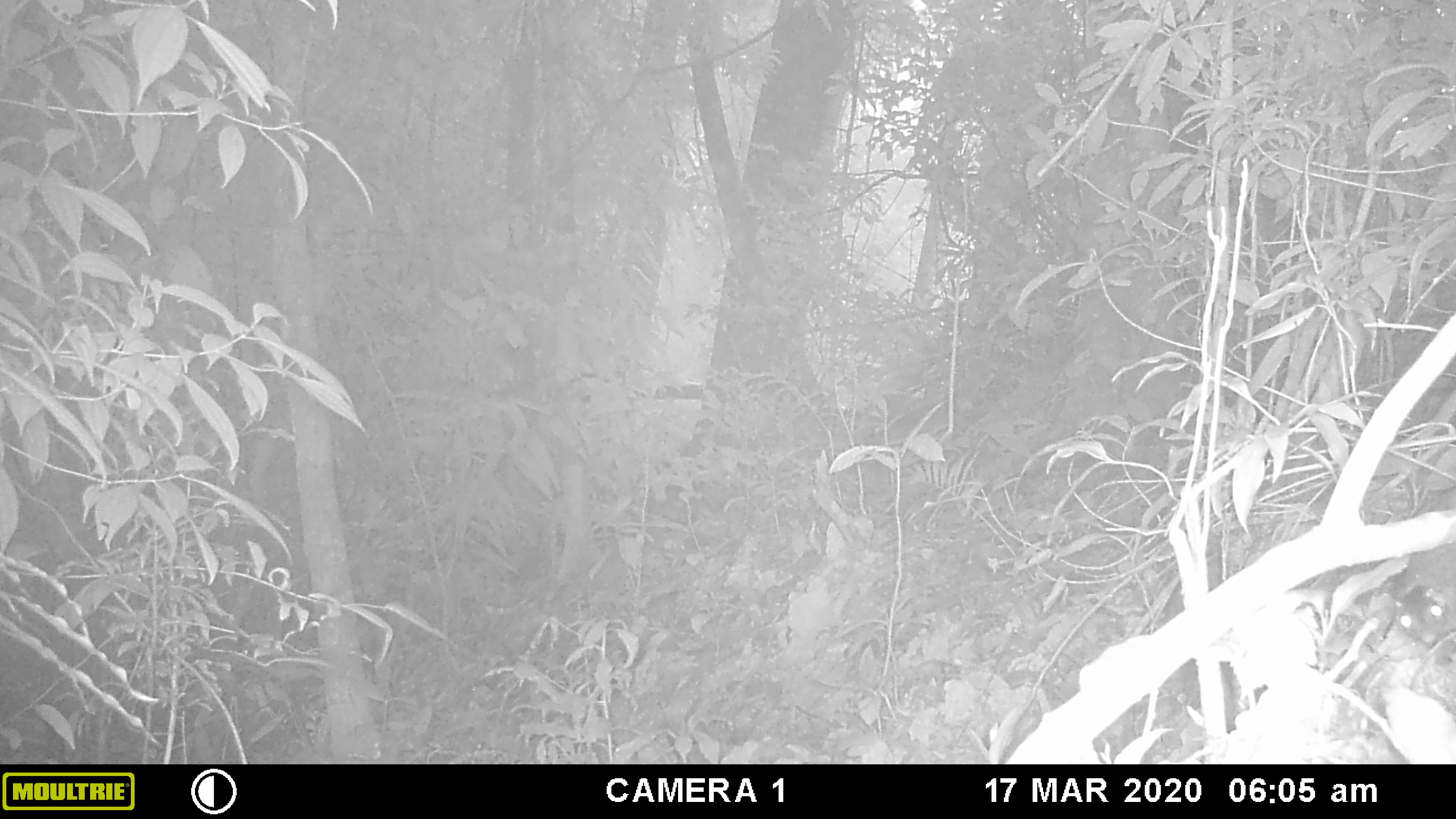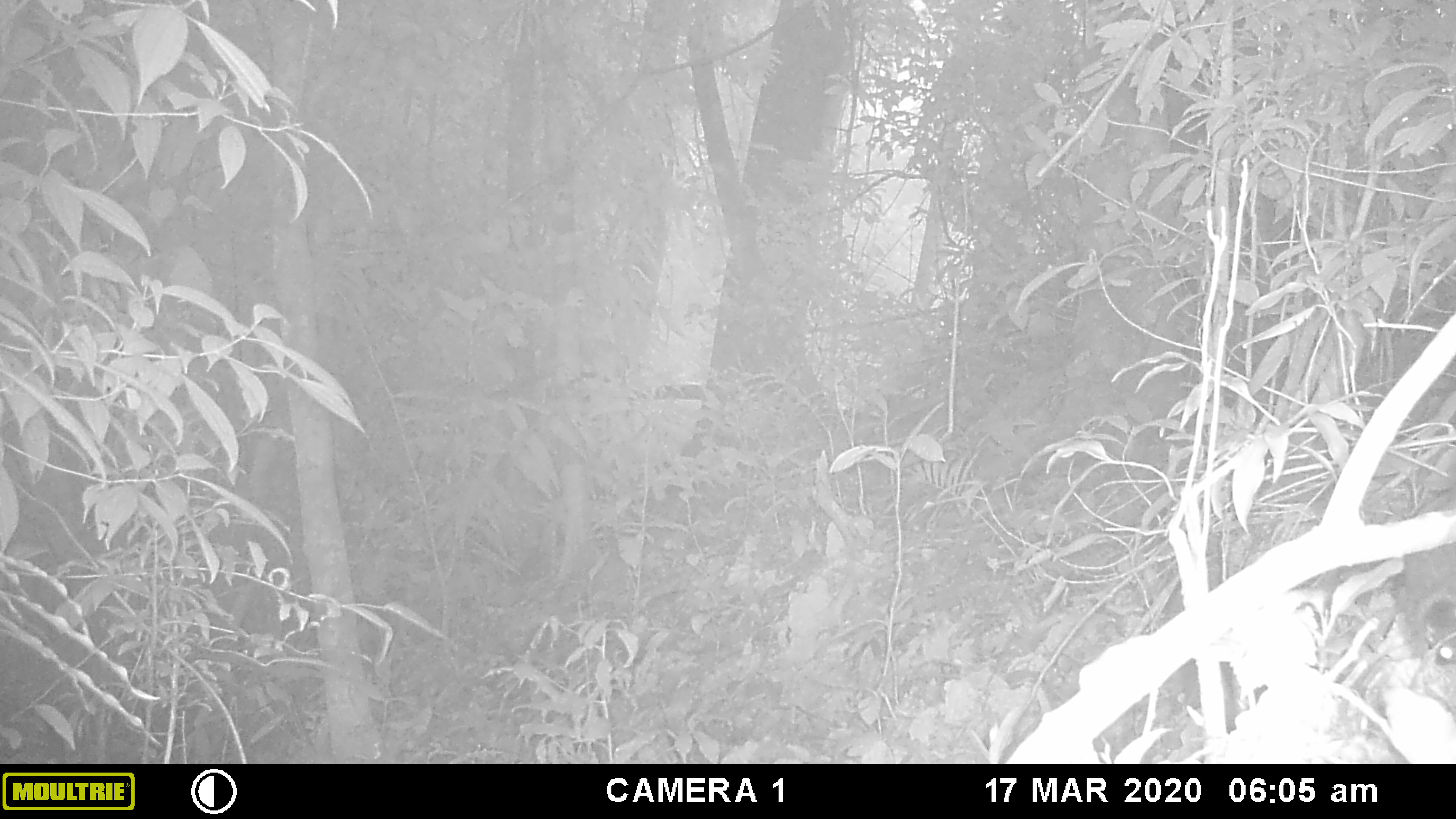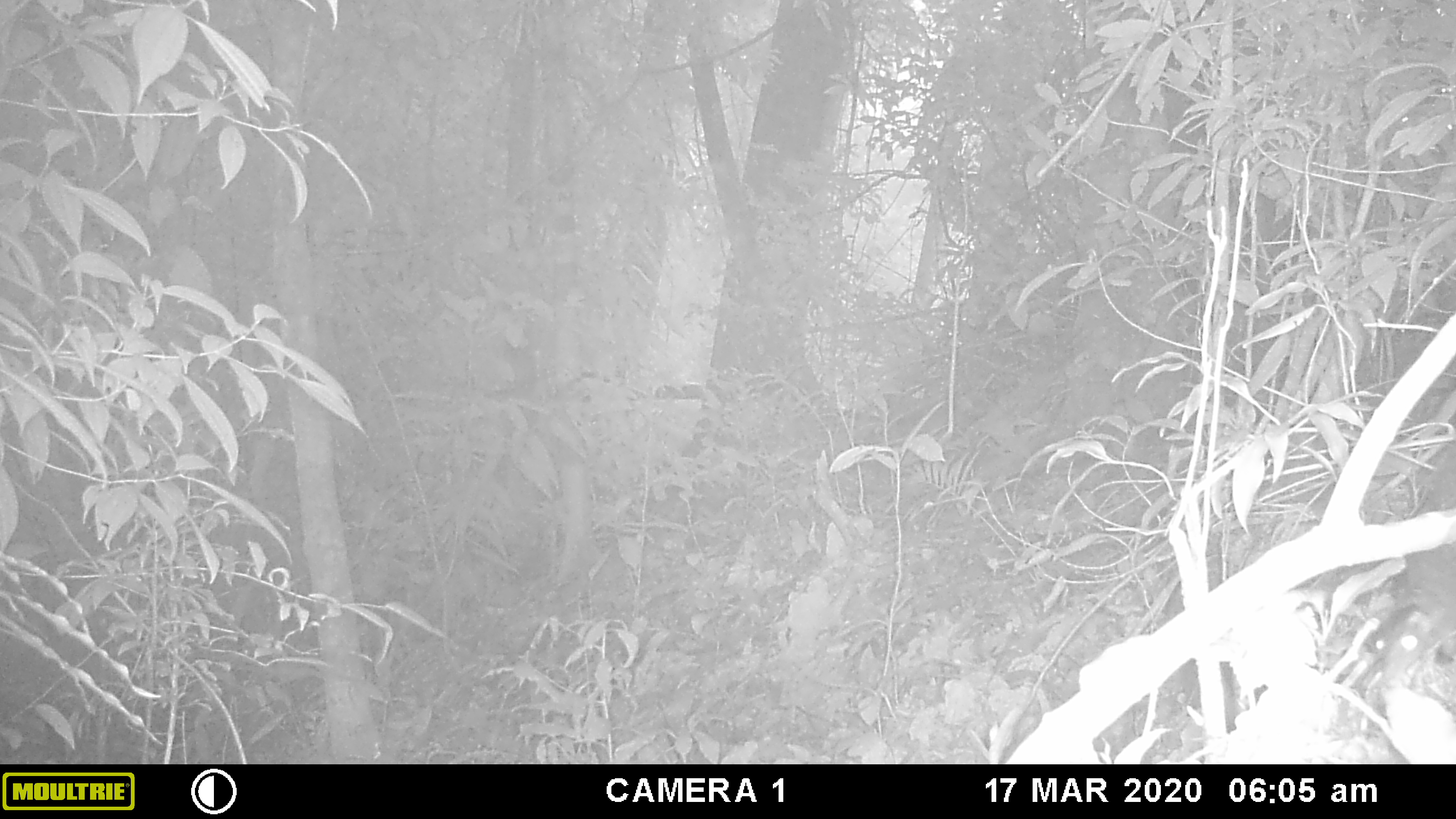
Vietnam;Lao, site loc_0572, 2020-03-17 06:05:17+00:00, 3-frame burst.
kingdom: Animalia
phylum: Chordata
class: Mammalia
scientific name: Mammalia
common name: mammal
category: unidentified small mammal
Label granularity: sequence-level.